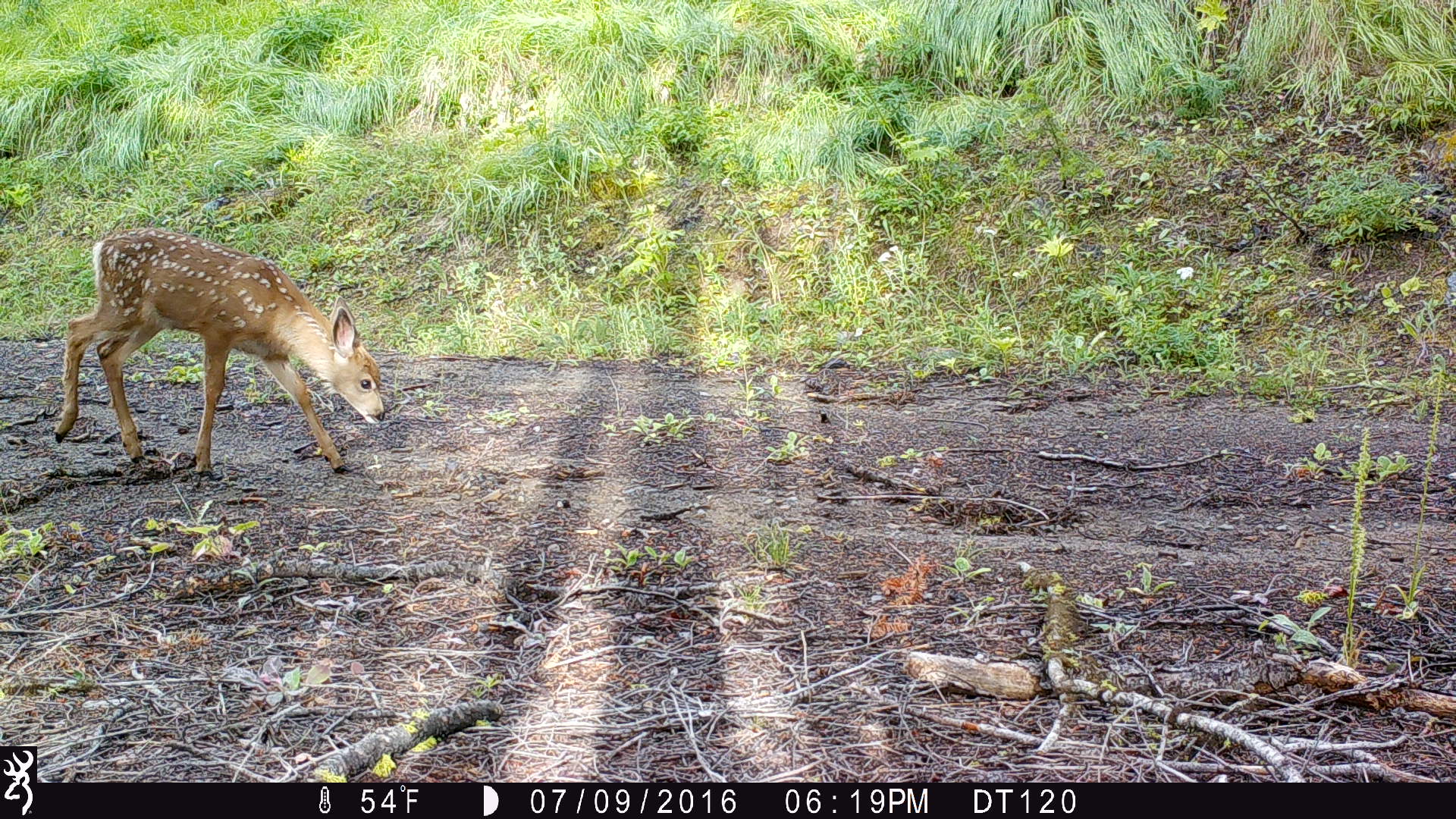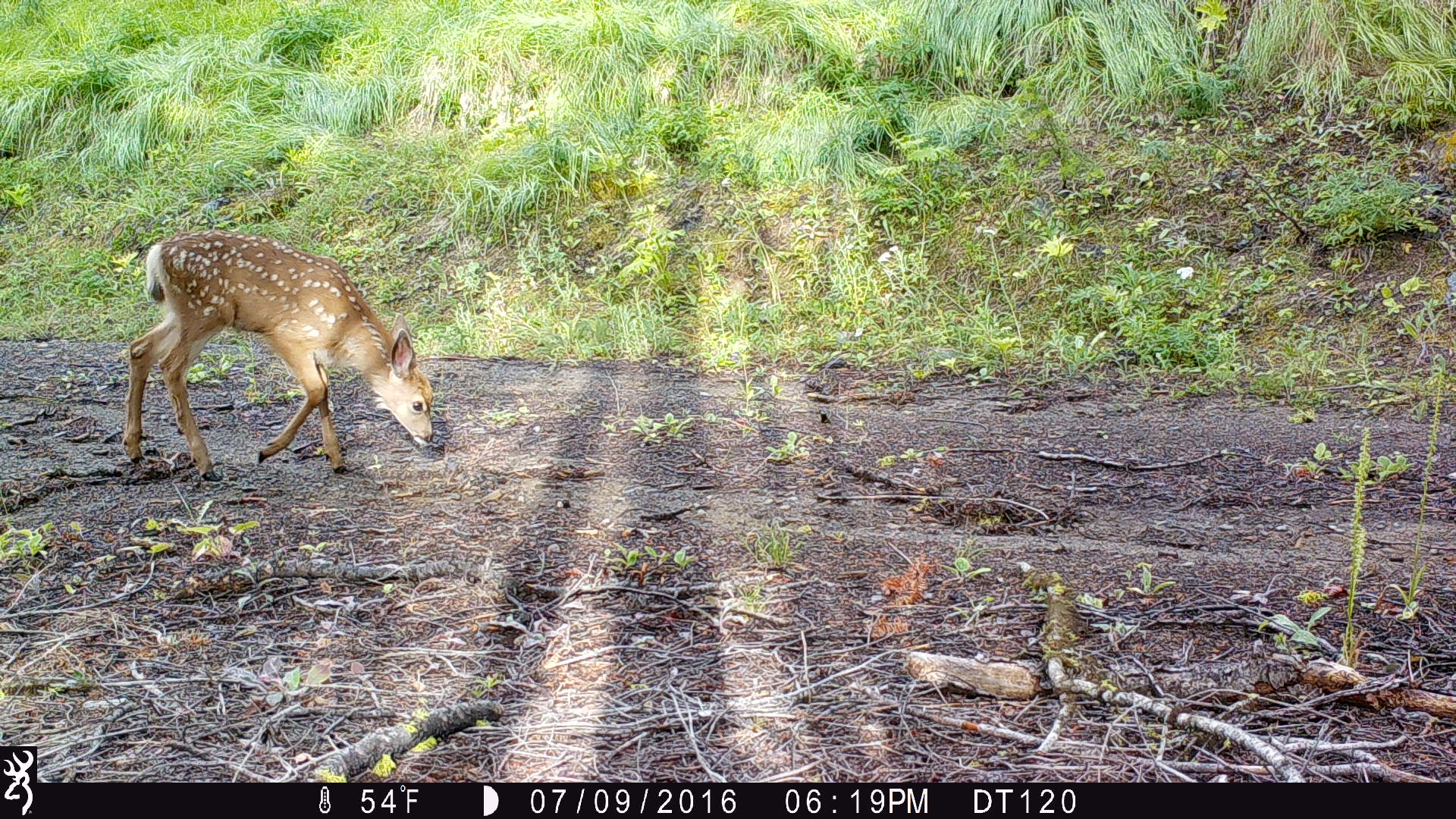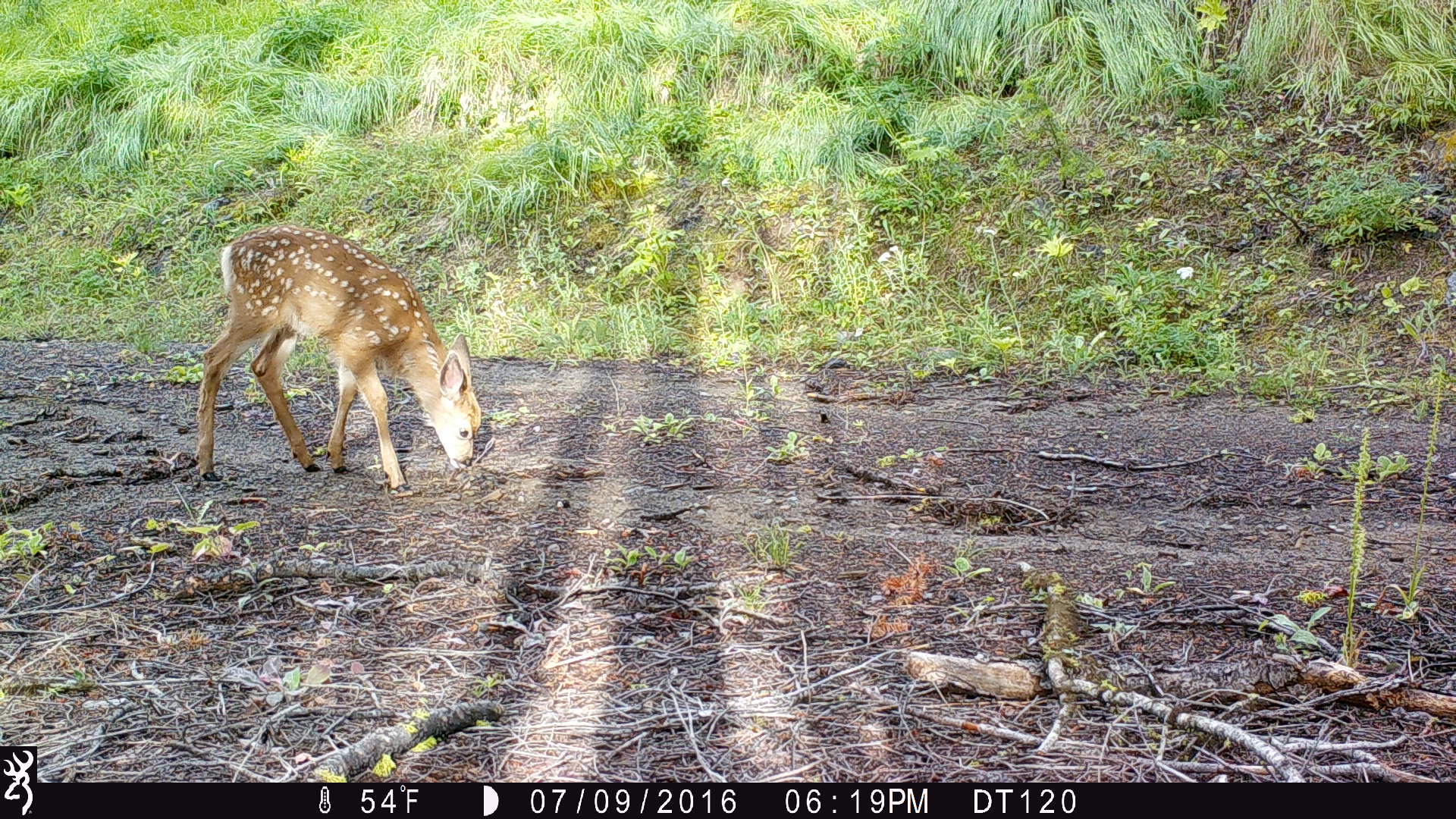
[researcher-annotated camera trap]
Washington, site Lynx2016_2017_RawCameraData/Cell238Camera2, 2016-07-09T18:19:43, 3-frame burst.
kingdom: Animalia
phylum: Chordata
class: Mammalia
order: Artiodactyla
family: Cervidae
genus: Odocoileus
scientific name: Odocoileus hemionus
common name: mule deer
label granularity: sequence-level